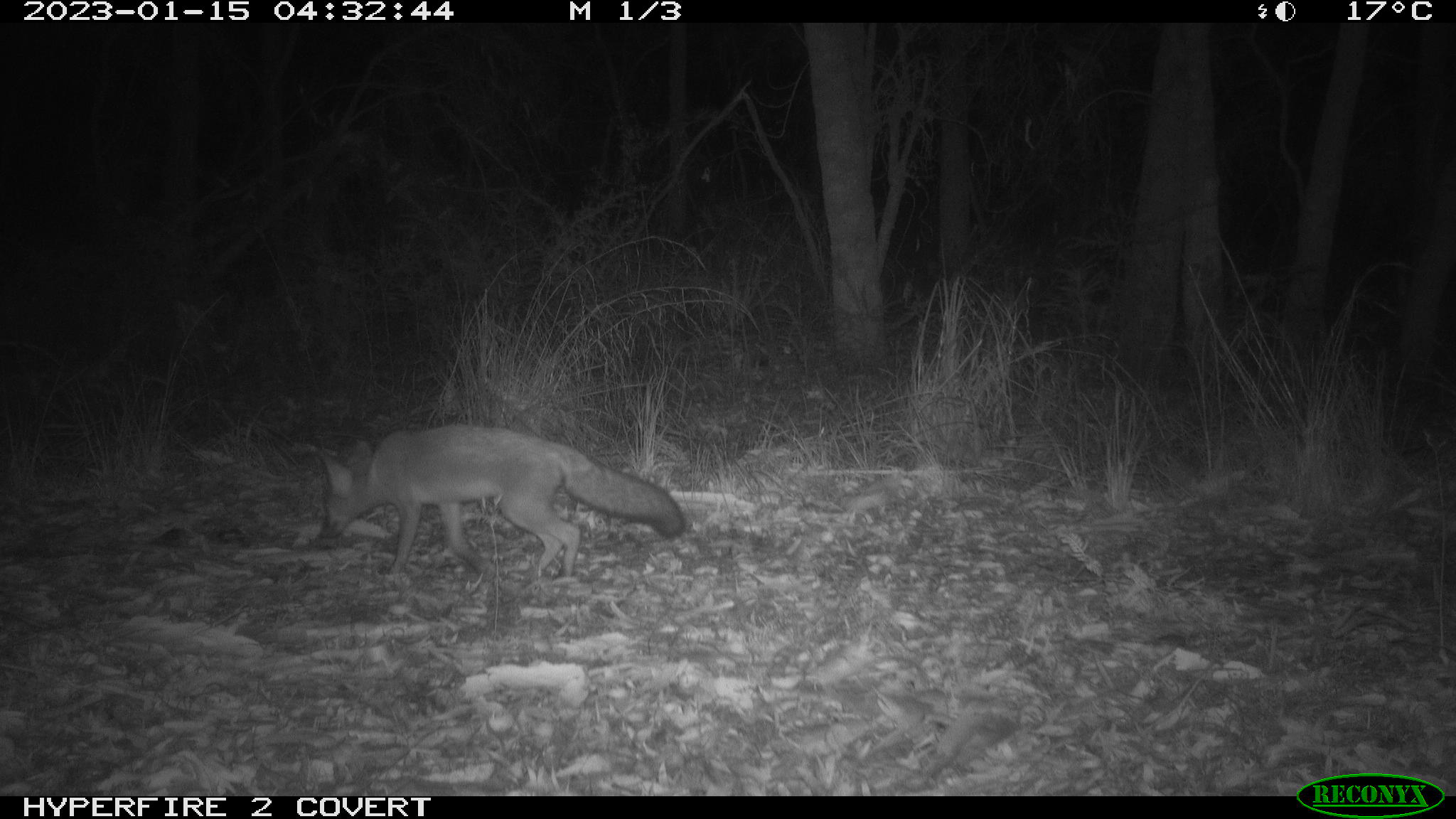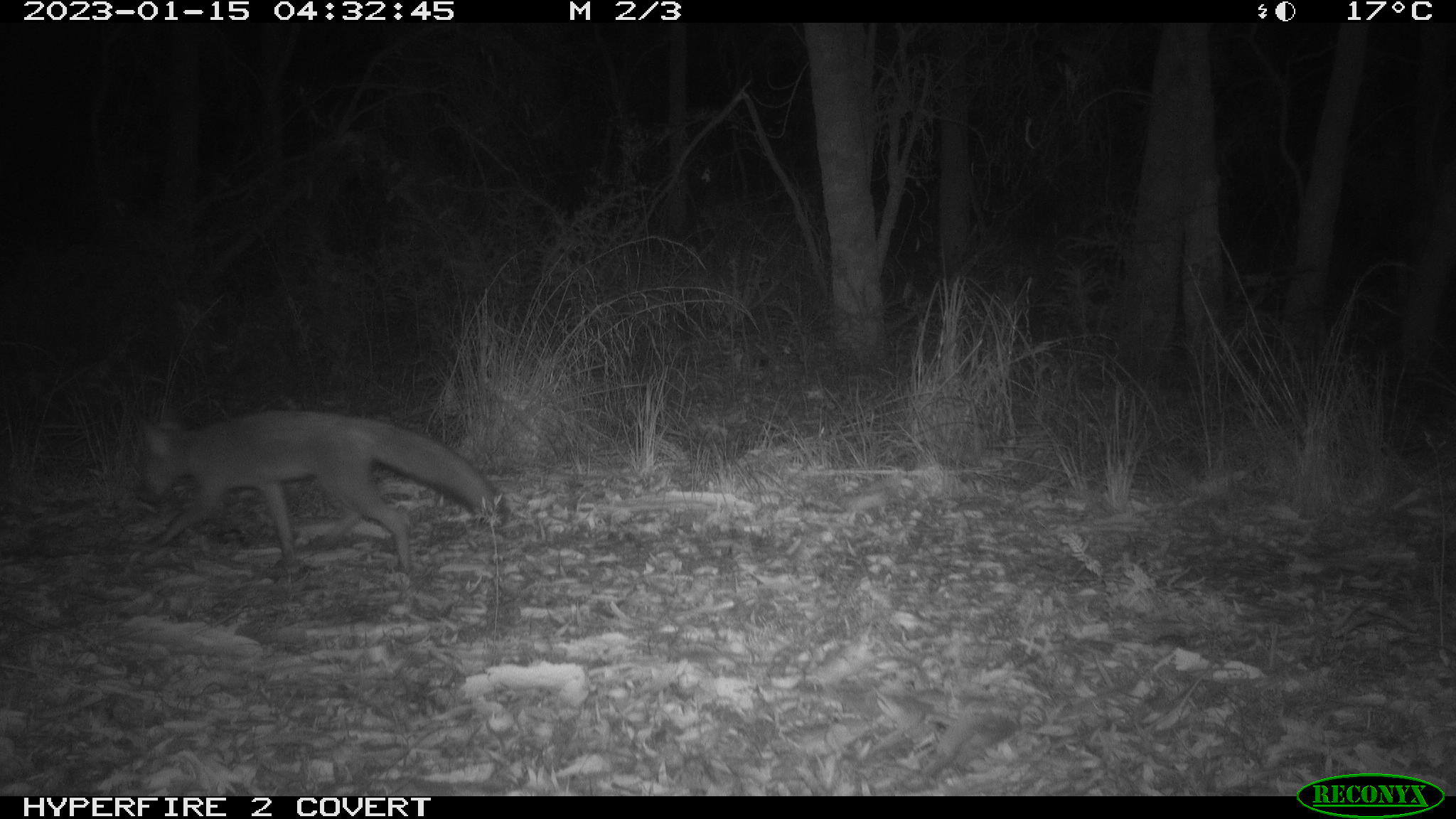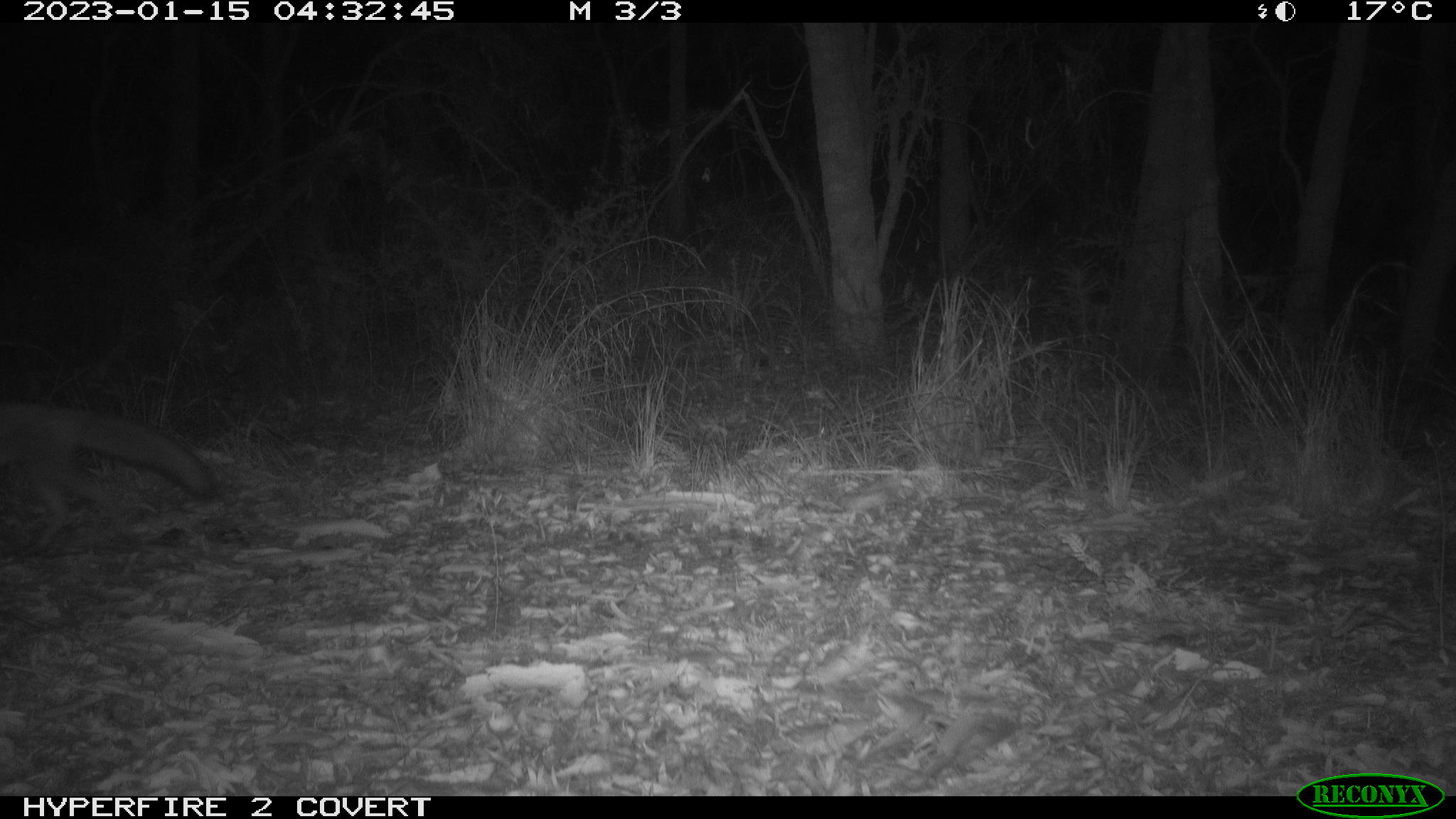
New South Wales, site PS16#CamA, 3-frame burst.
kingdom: Animalia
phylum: Chordata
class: Mammalia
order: Carnivora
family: Canidae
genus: Vulpes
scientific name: Vulpes vulpes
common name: red fox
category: fox